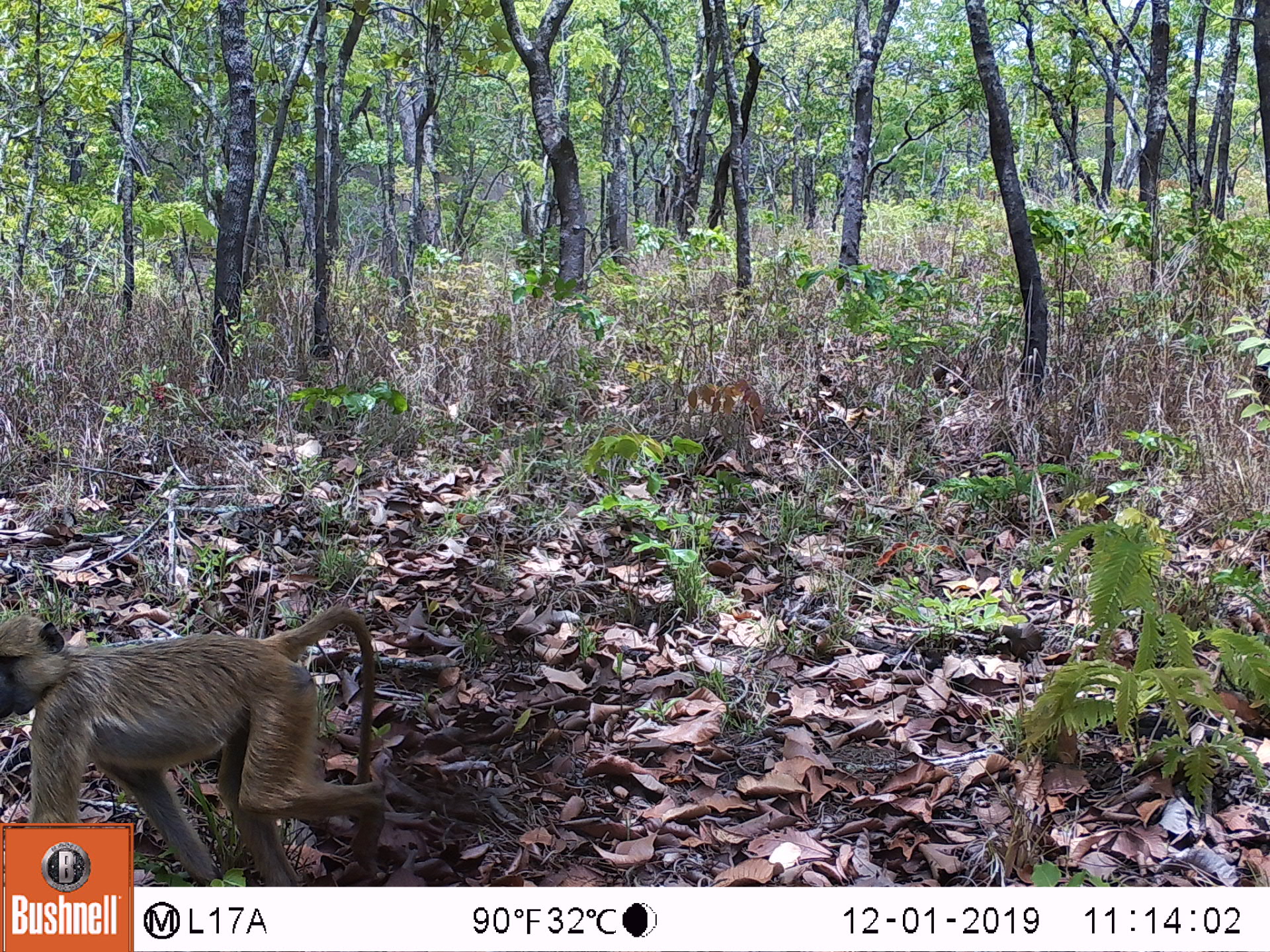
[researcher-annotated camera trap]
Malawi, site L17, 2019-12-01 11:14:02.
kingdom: Animalia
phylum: Chordata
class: Mammalia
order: Primates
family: Cercopithecidae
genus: Papio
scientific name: Papio cynocephalus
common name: yellow baboon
Yellow baboon (Papio cynocephalus), count 1.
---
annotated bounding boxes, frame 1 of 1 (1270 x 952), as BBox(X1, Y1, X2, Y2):
yellow baboon: BBox(2, 594, 379, 819)